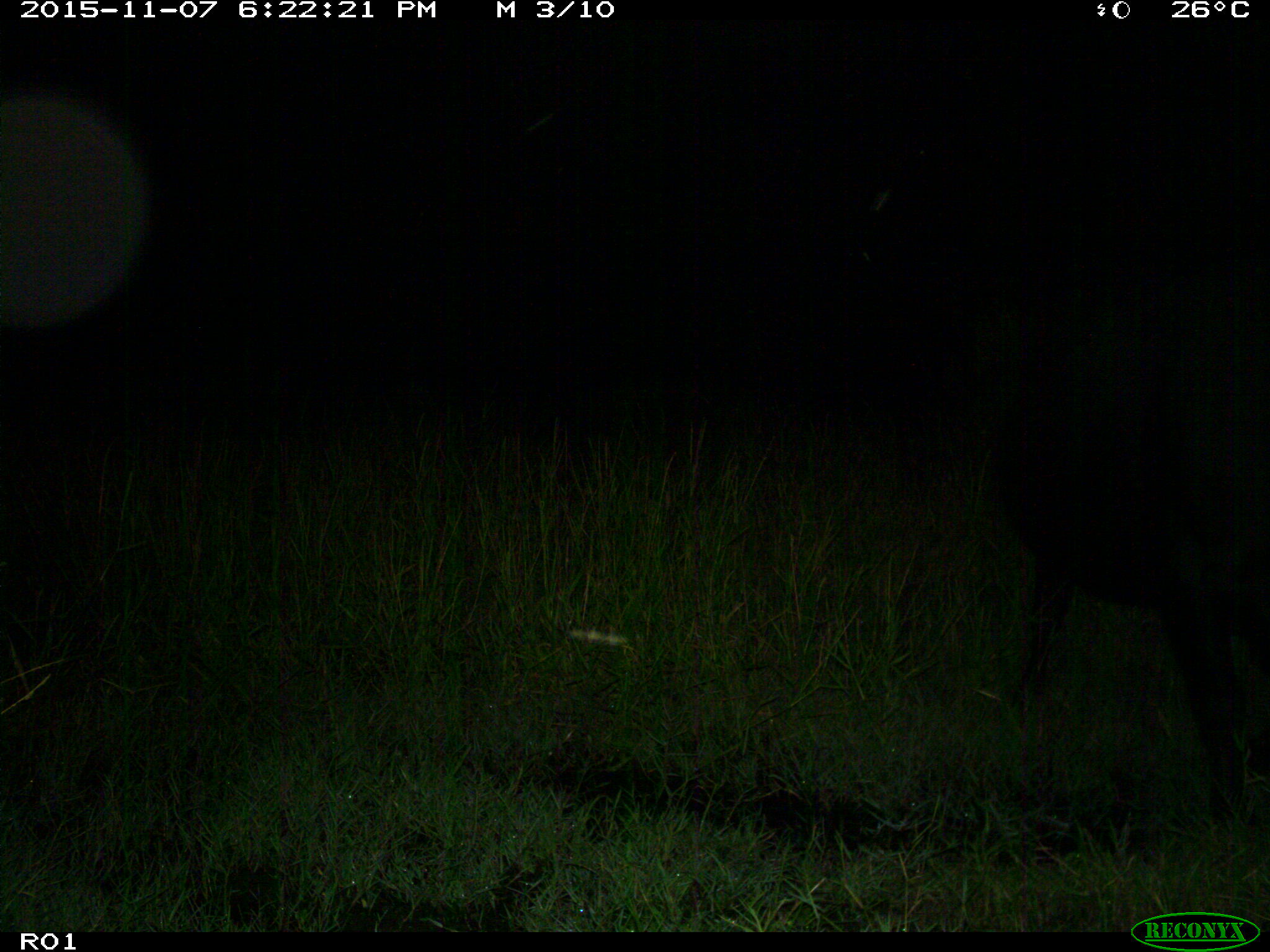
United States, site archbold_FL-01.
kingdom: Animalia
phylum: Chordata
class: Mammalia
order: Artiodactyla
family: Bovidae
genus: Bos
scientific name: Bos taurus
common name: domestic cow